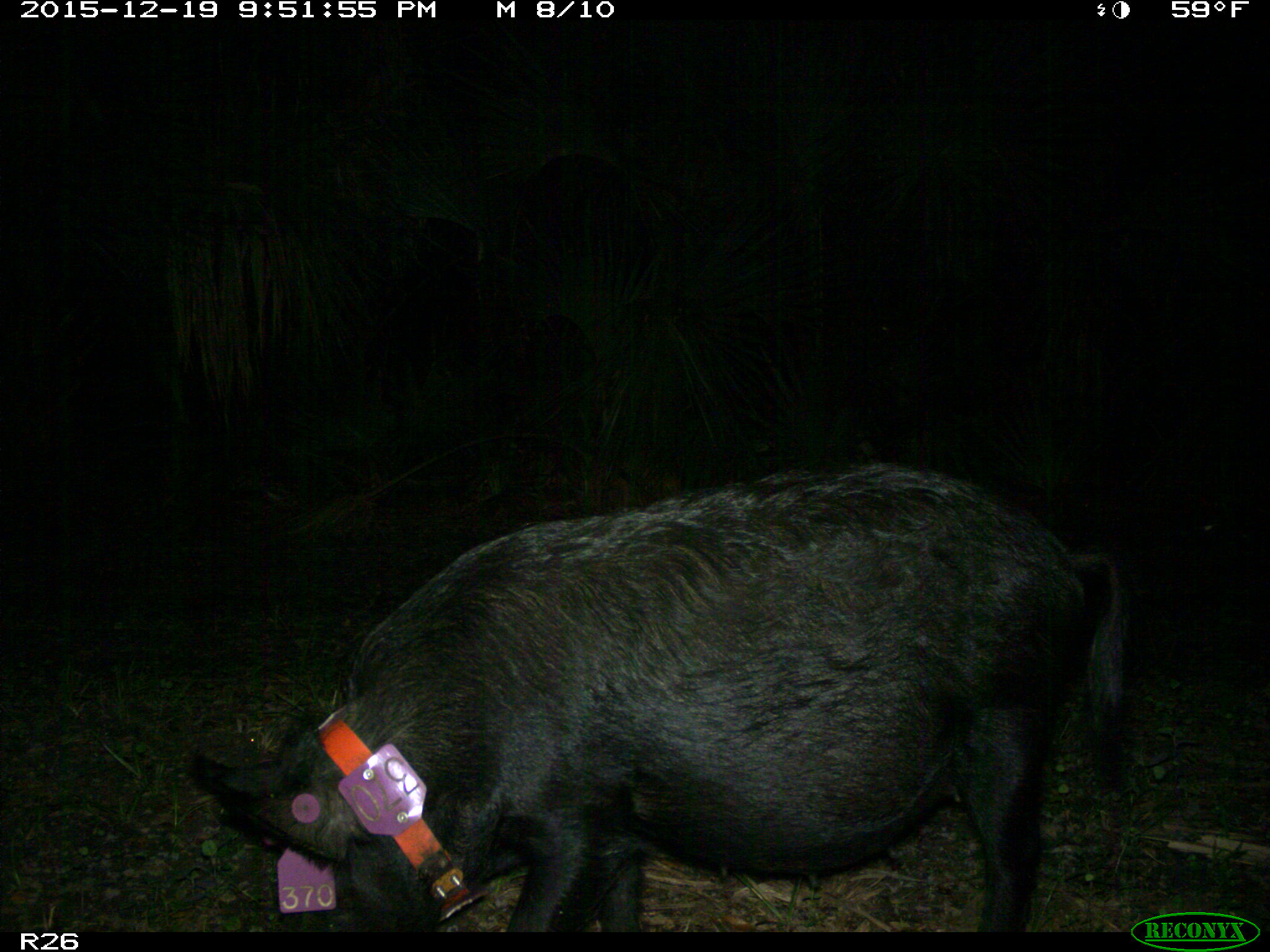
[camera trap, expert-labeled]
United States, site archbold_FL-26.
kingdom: Animalia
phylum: Chordata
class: Mammalia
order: Artiodactyla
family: Suidae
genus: Sus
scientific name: Sus scrofa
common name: wild boar